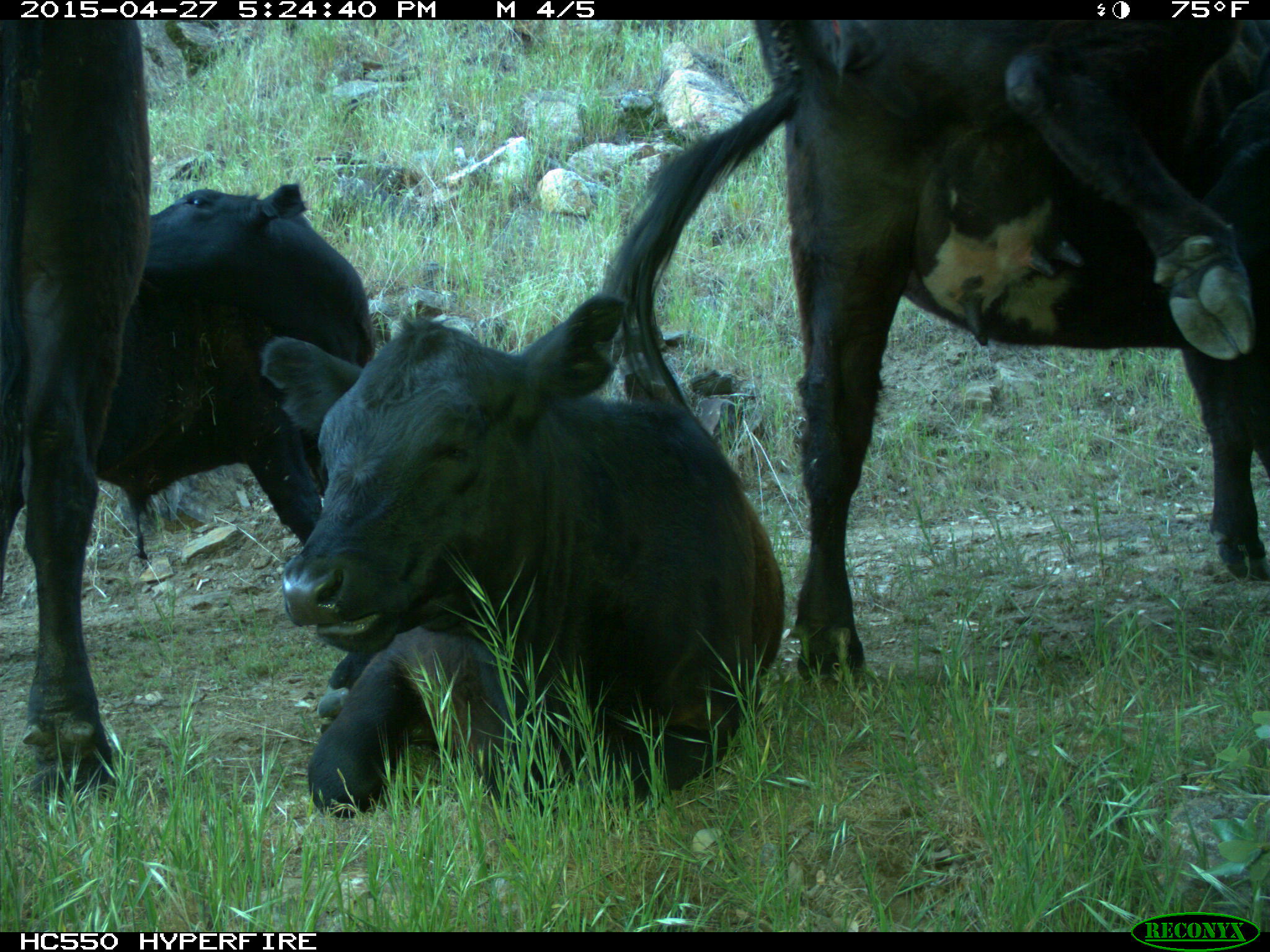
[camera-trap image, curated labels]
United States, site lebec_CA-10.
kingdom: Animalia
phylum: Chordata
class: Mammalia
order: Artiodactyla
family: Bovidae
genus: Bos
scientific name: Bos taurus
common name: domestic cow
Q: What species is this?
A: Bos taurus (domestic cow).